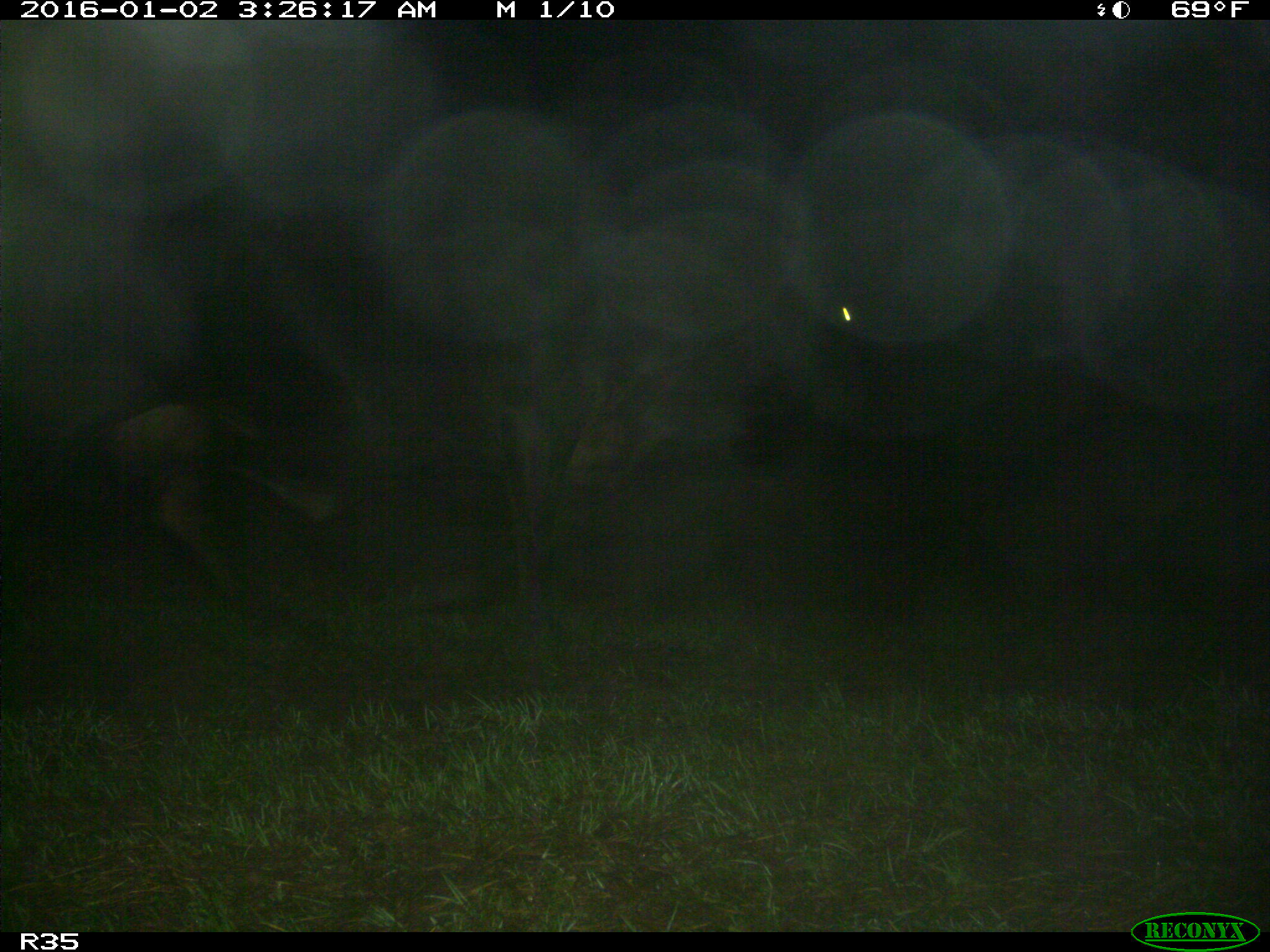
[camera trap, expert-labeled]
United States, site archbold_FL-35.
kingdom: Animalia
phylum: Chordata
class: Mammalia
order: Artiodactyla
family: Bovidae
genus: Bos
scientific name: Bos taurus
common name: domestic cow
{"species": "Bos taurus (domestic cow)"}